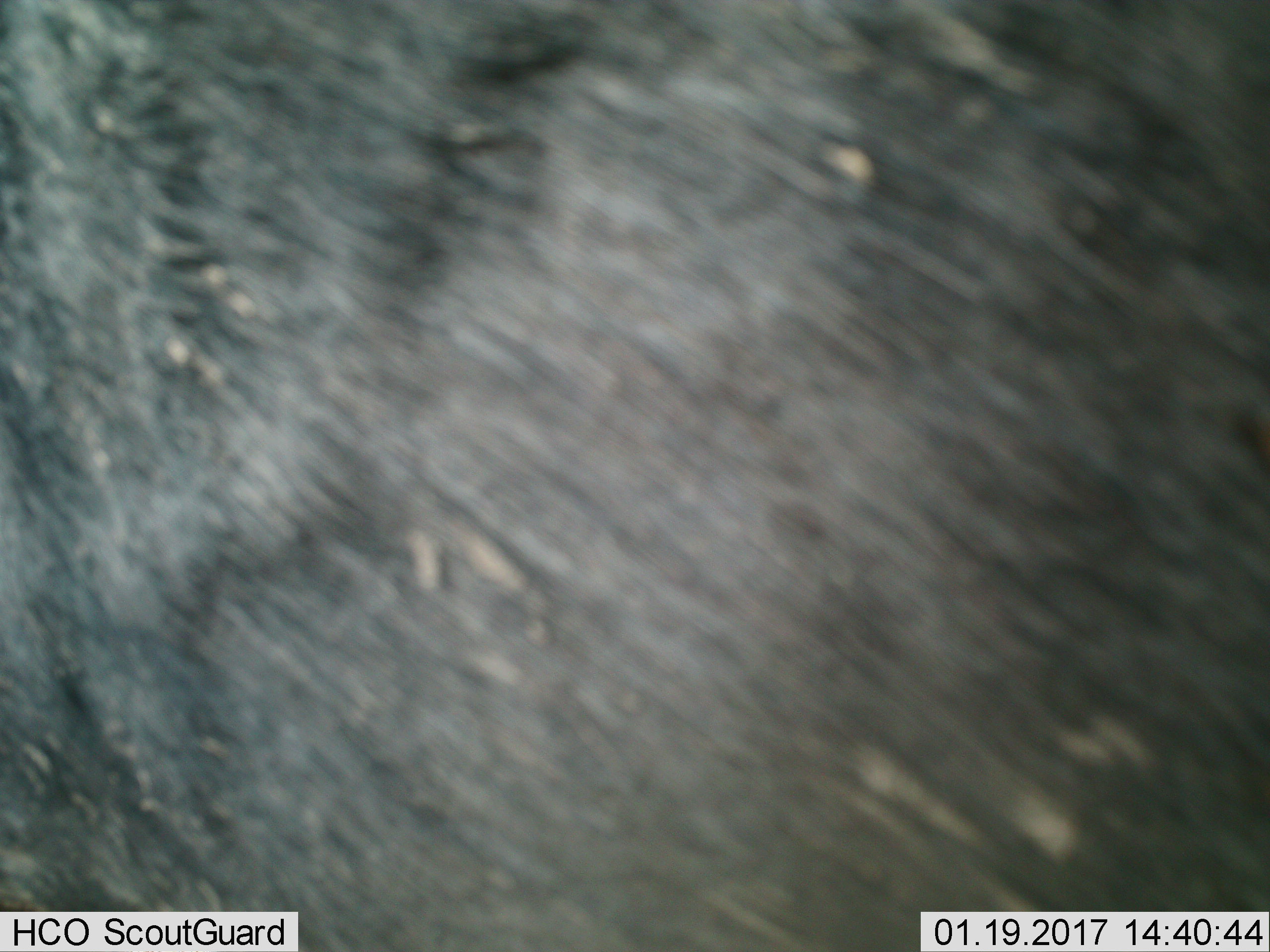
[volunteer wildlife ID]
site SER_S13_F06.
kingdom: Animalia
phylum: Chordata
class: Mammalia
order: Artiodactyla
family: Bovidae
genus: Connochaetes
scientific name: Connochaetes taurinus taurinus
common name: blue wildebeest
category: wildebeestblue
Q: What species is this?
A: Wildebeestblue (blue wildebeest) (Connochaetes taurinus taurinus).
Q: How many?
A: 1.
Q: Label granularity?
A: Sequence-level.